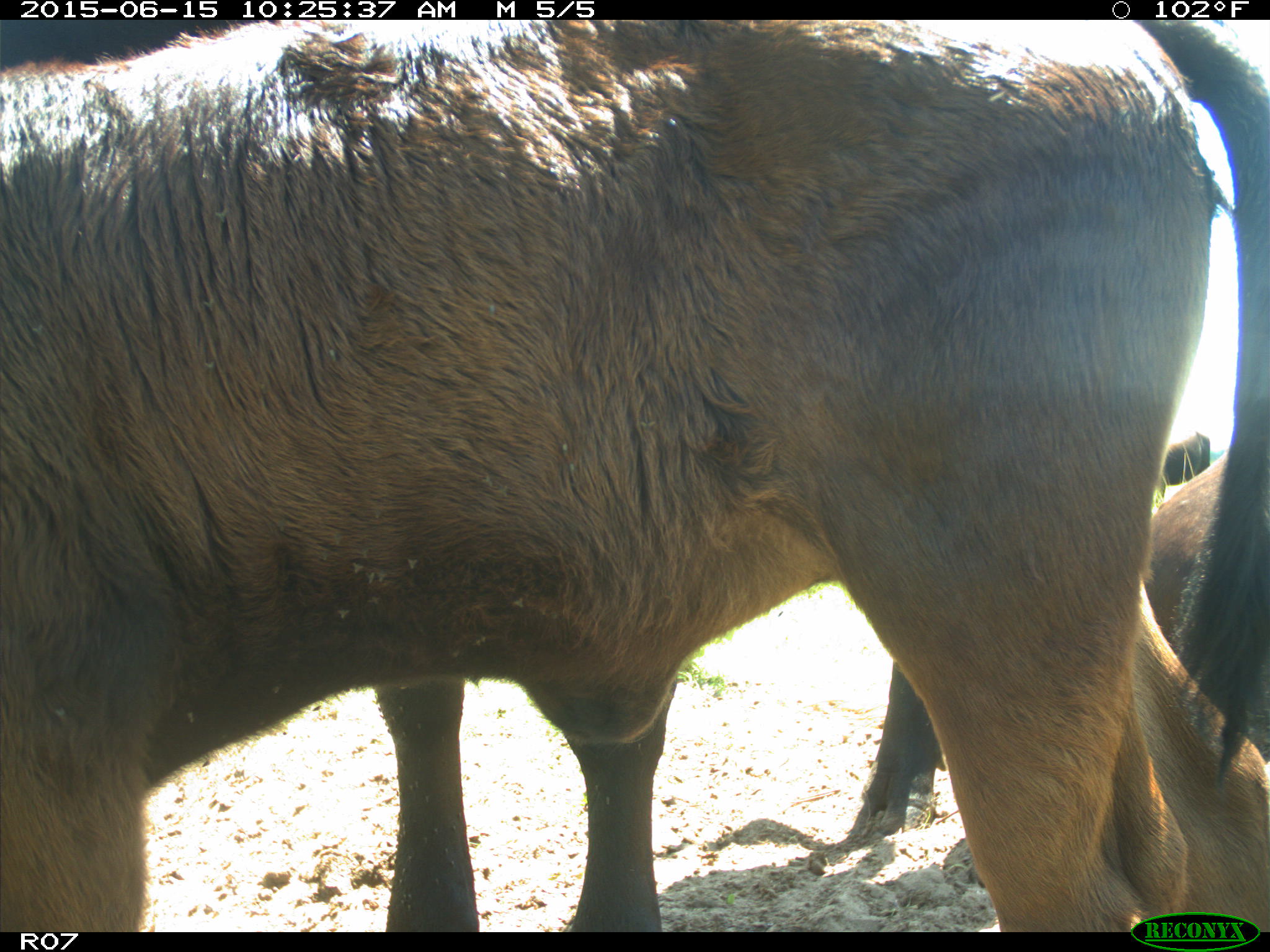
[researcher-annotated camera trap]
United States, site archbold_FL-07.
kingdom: Animalia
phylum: Chordata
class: Mammalia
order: Artiodactyla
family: Bovidae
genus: Bos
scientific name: Bos taurus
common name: domestic cow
Bos taurus (domestic cow).